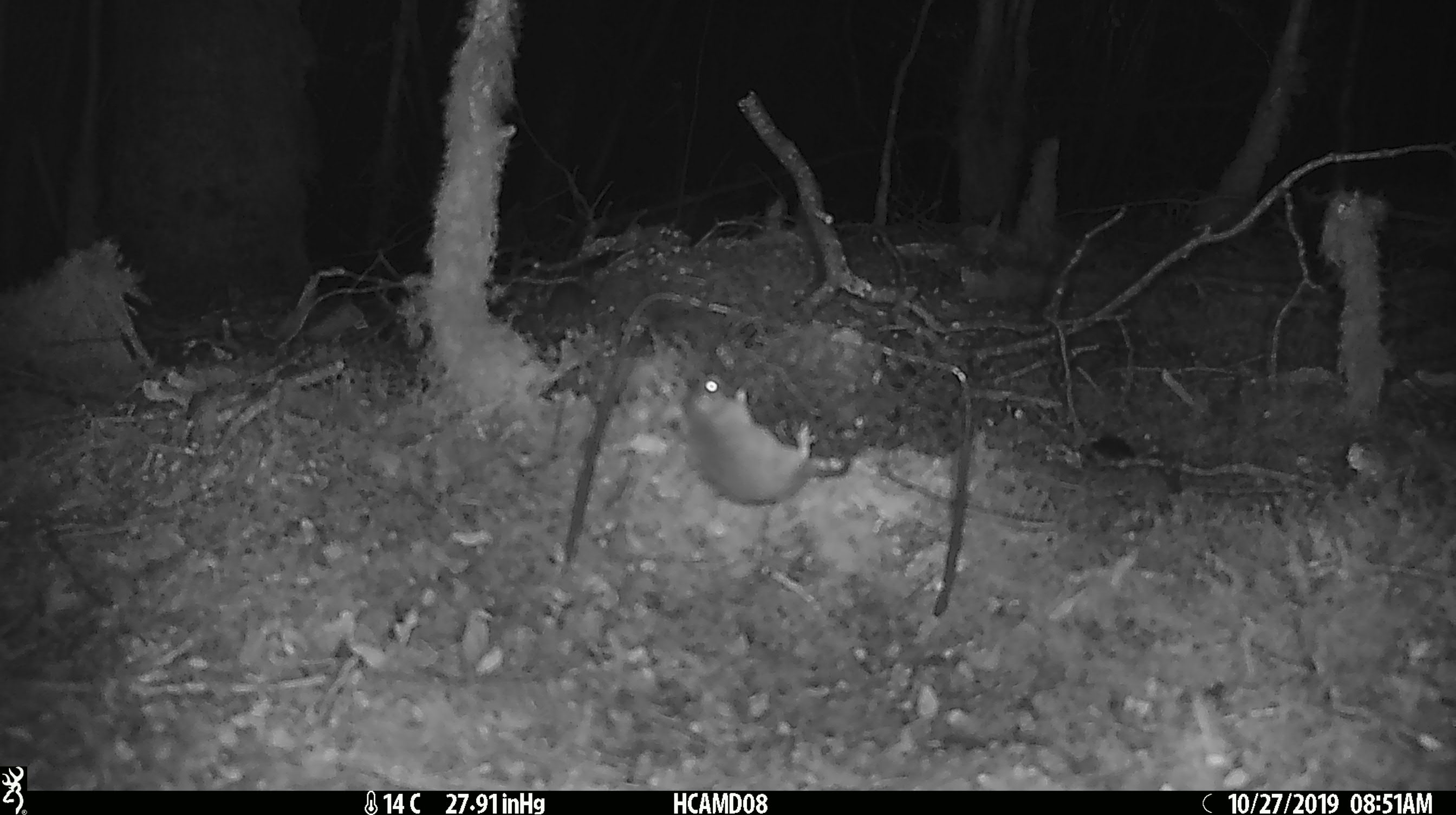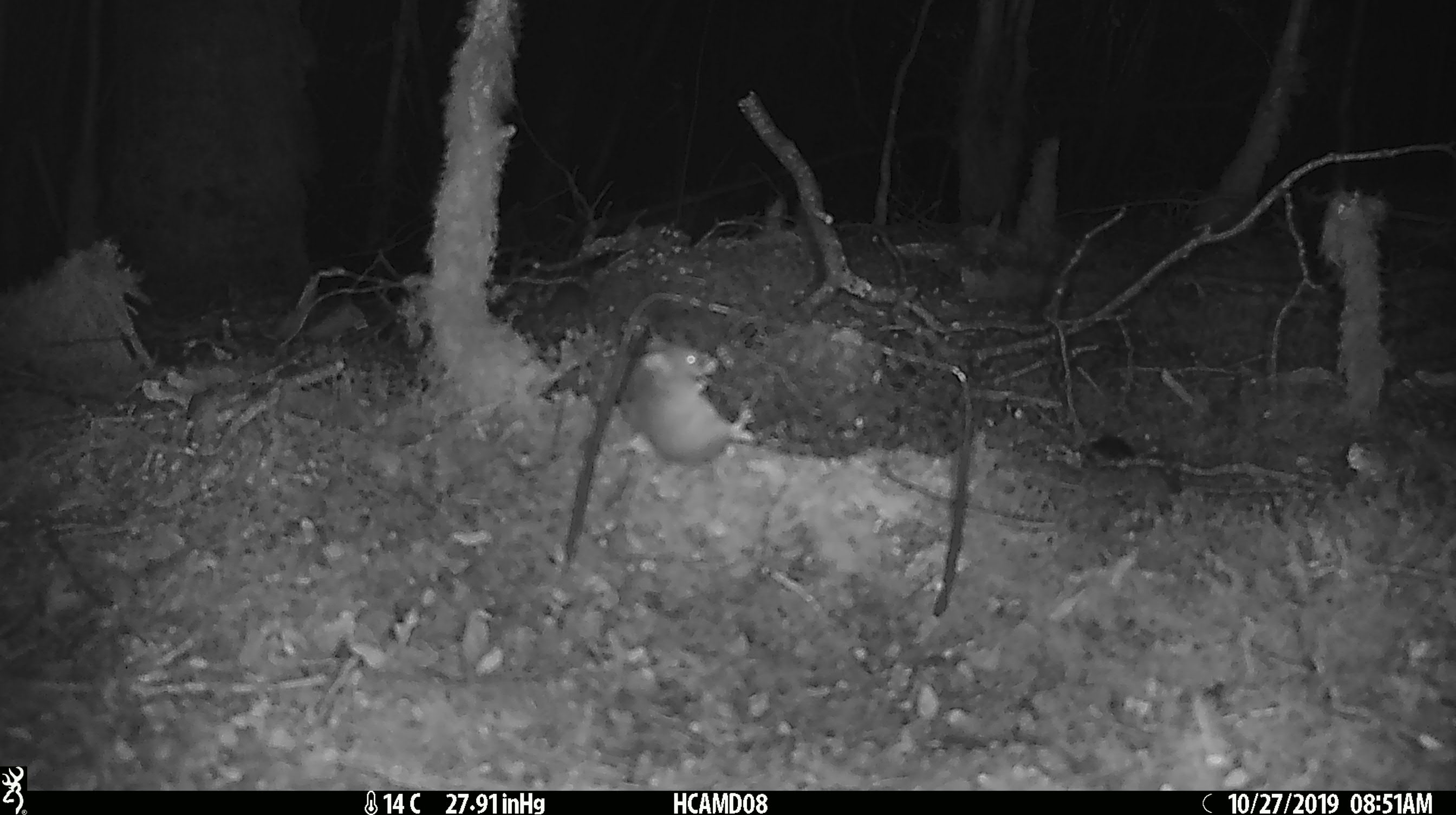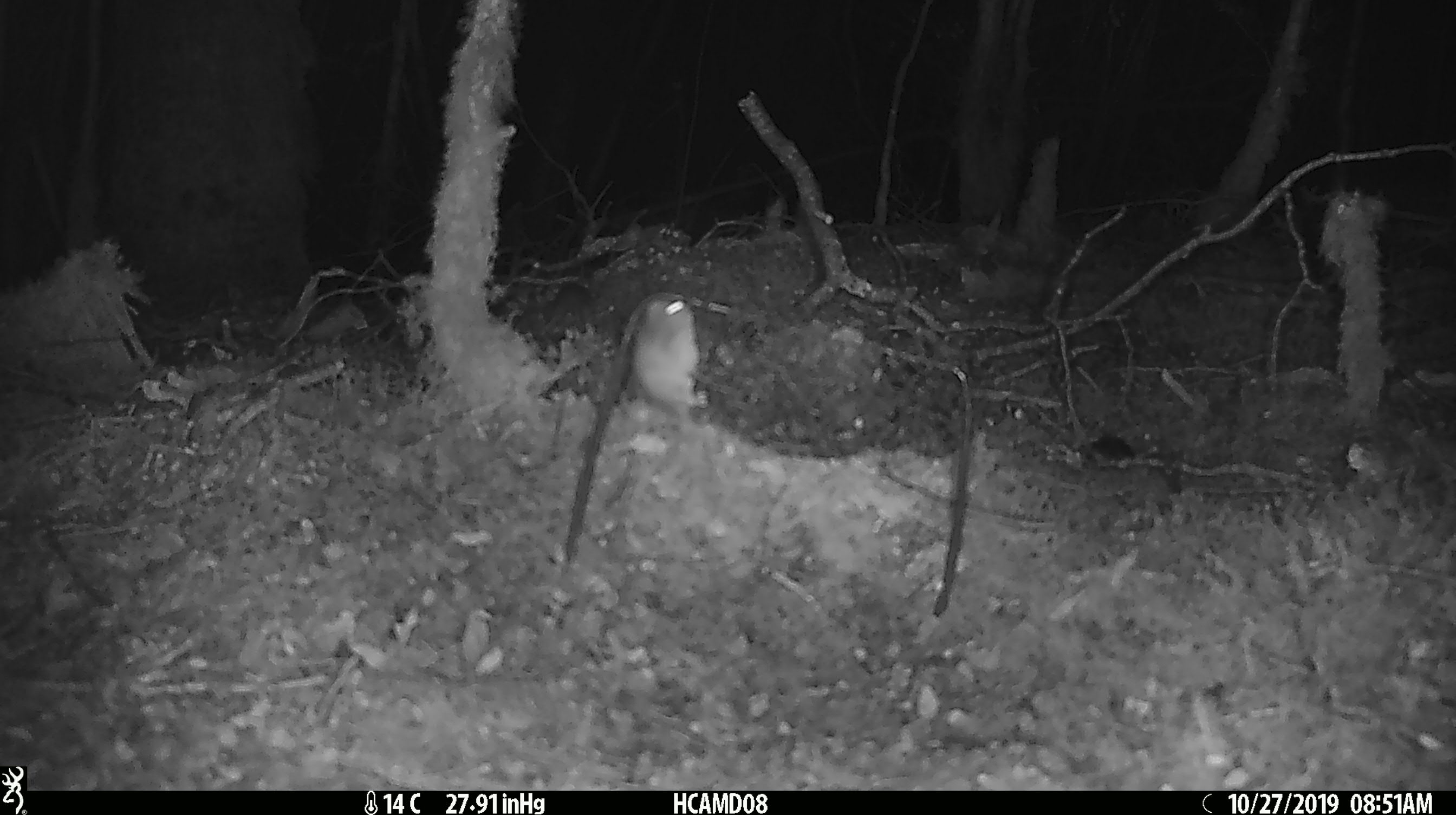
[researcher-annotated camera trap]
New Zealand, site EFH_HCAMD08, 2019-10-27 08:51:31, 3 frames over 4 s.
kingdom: Animalia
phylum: Chordata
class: Mammalia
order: Rodentia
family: Muridae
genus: Mus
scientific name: Mus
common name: mouse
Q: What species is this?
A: Mouse (Mus).